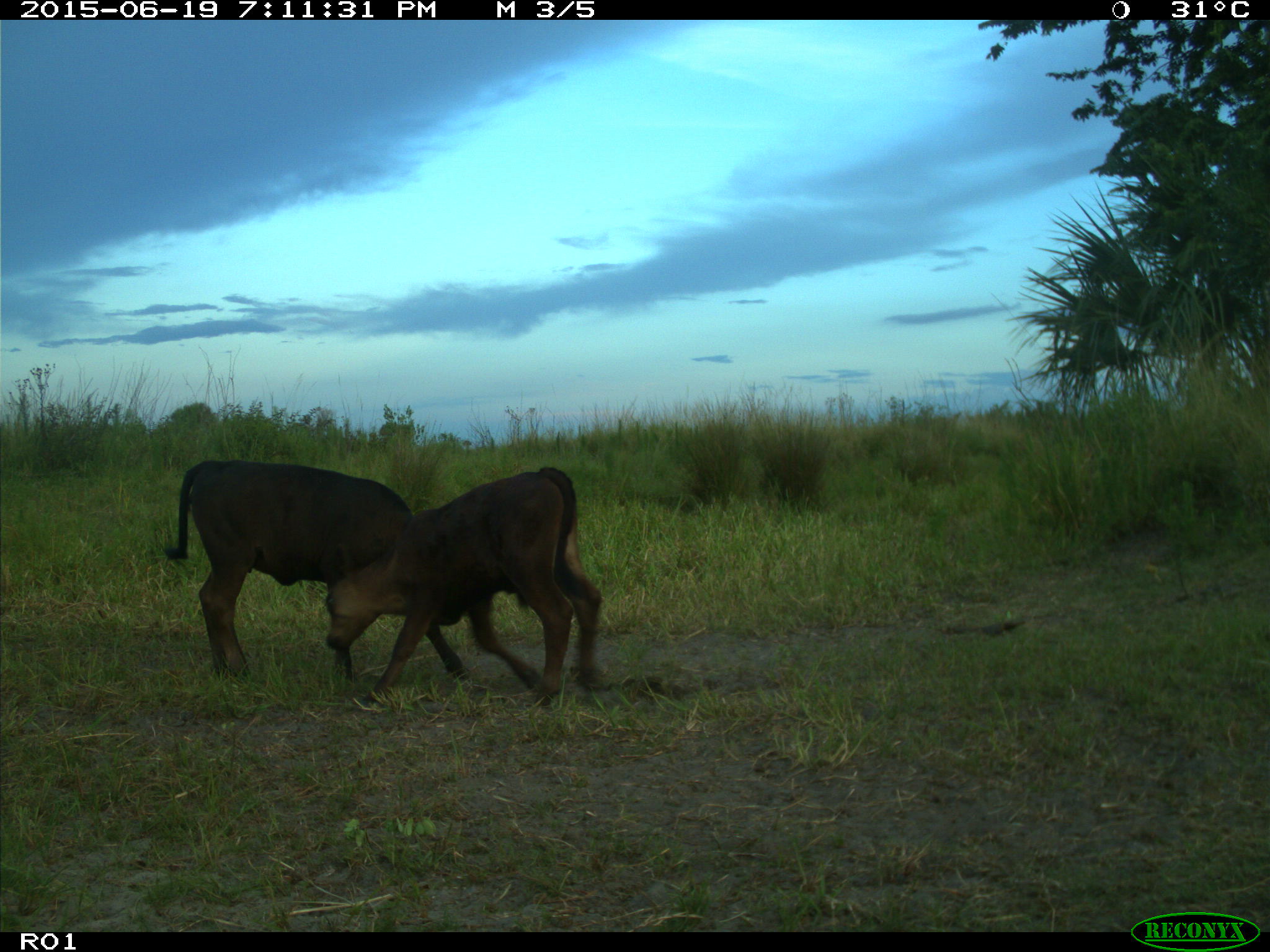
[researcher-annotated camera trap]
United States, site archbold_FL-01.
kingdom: Animalia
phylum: Chordata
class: Mammalia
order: Artiodactyla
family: Bovidae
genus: Bos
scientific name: Bos taurus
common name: domestic cow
Bos taurus (domestic cow).